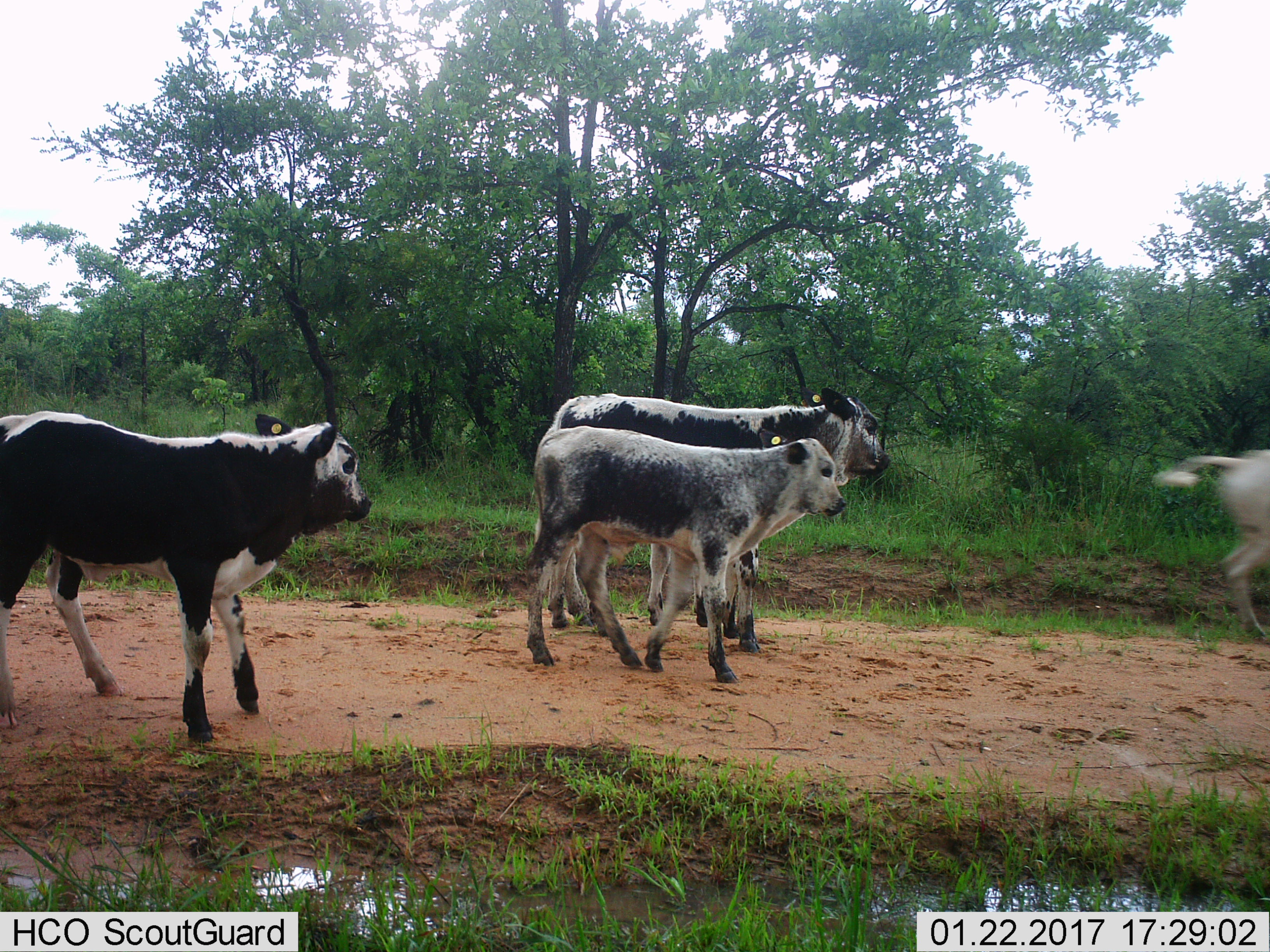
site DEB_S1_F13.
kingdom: Animalia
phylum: Chordata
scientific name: Vertebrata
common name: domestic animal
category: domesticanimal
Domesticanimal (domestic animal) (Vertebrata), count 4. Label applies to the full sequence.